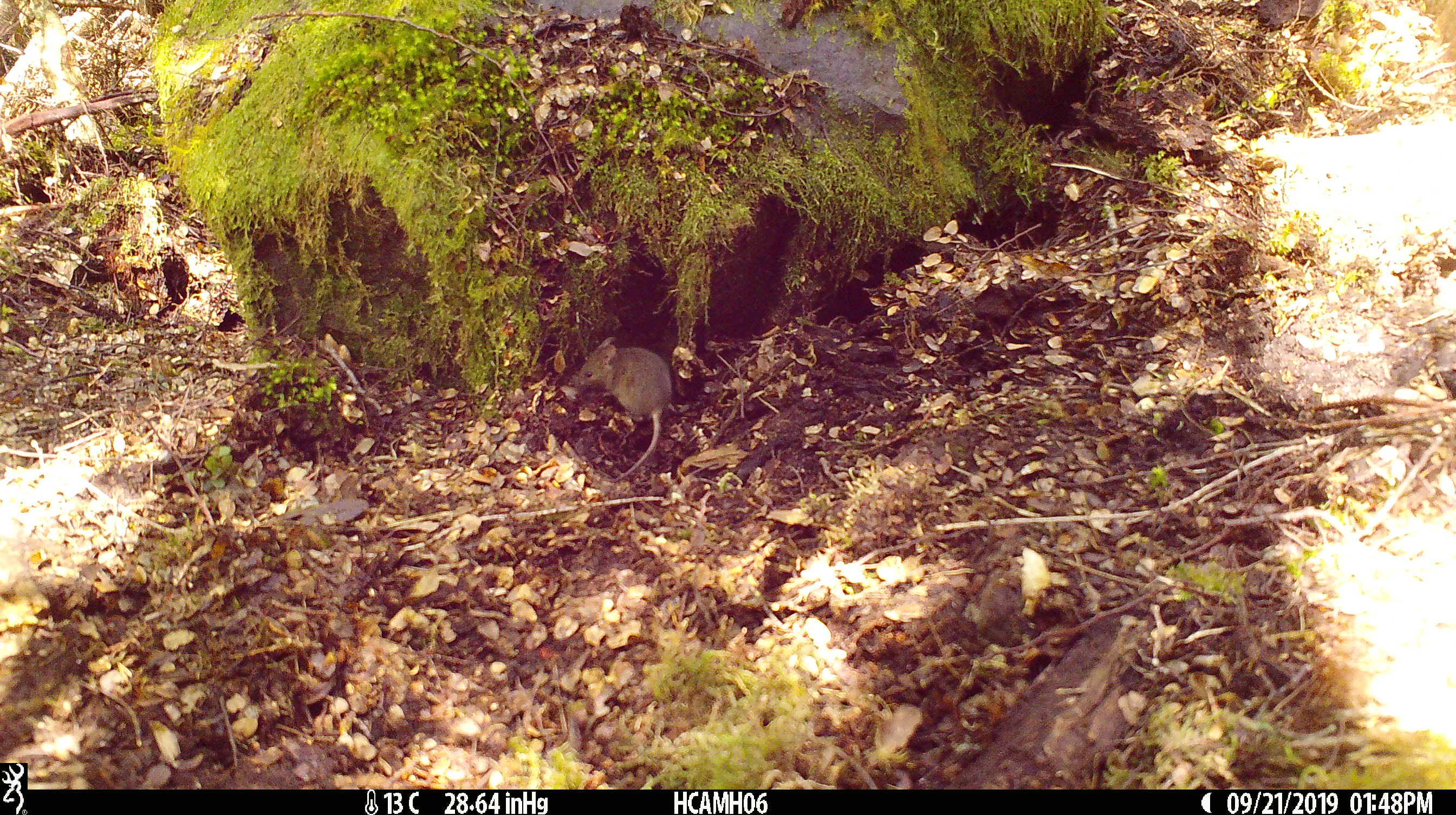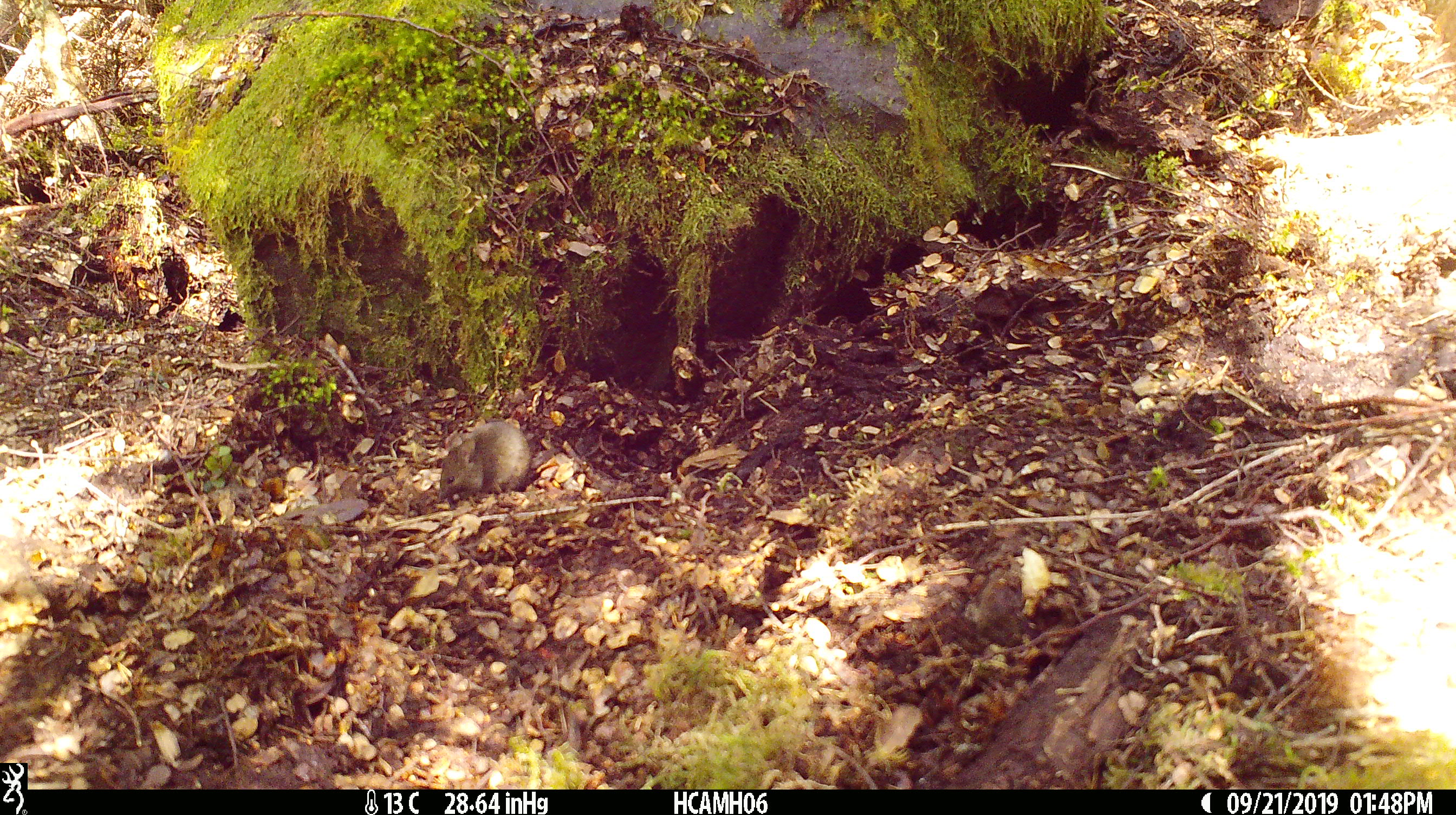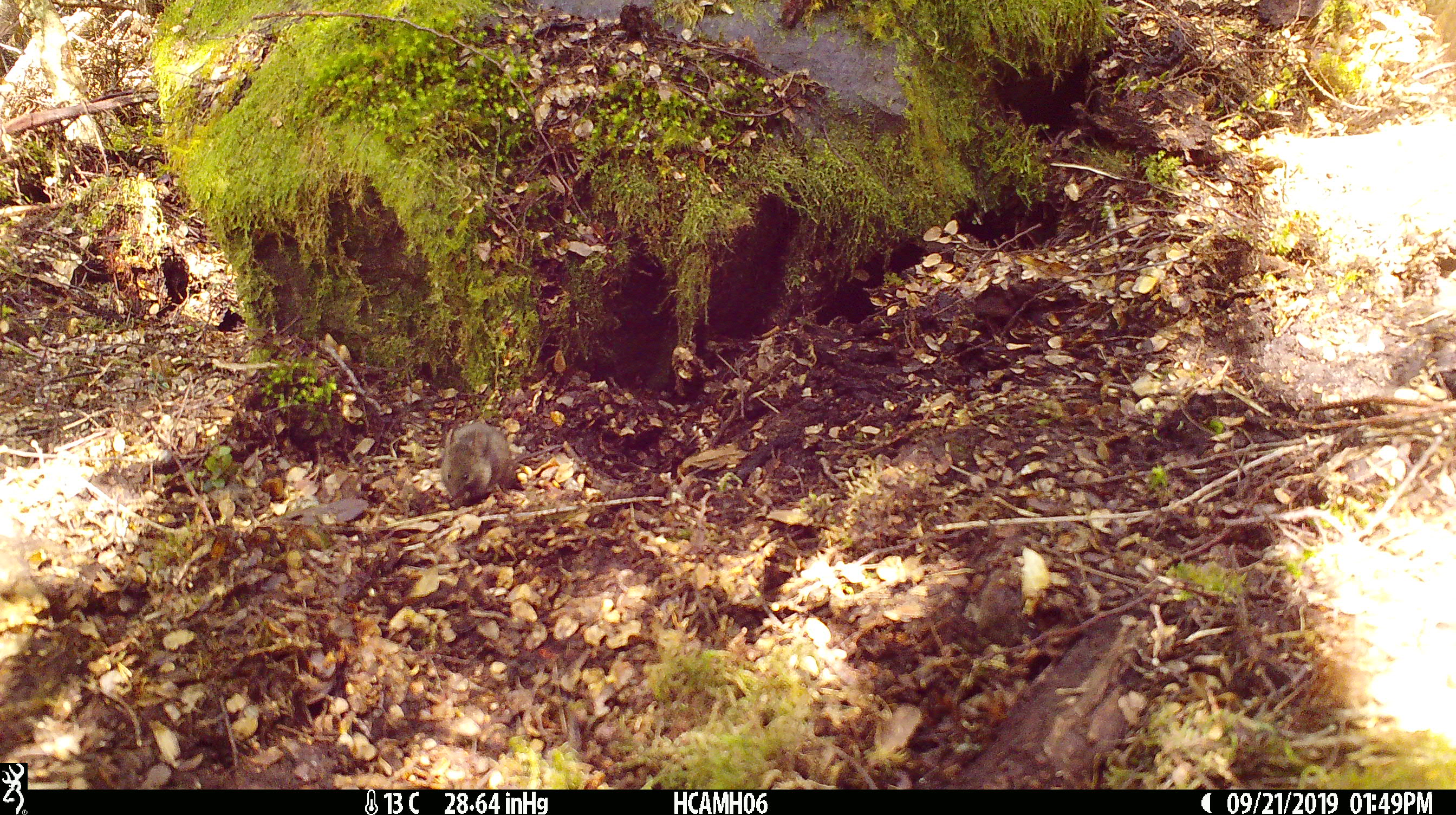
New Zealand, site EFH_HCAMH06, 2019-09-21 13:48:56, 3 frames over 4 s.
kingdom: Animalia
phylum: Chordata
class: Mammalia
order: Rodentia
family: Muridae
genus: Mus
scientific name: Mus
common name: mouse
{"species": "mouse (Mus)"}